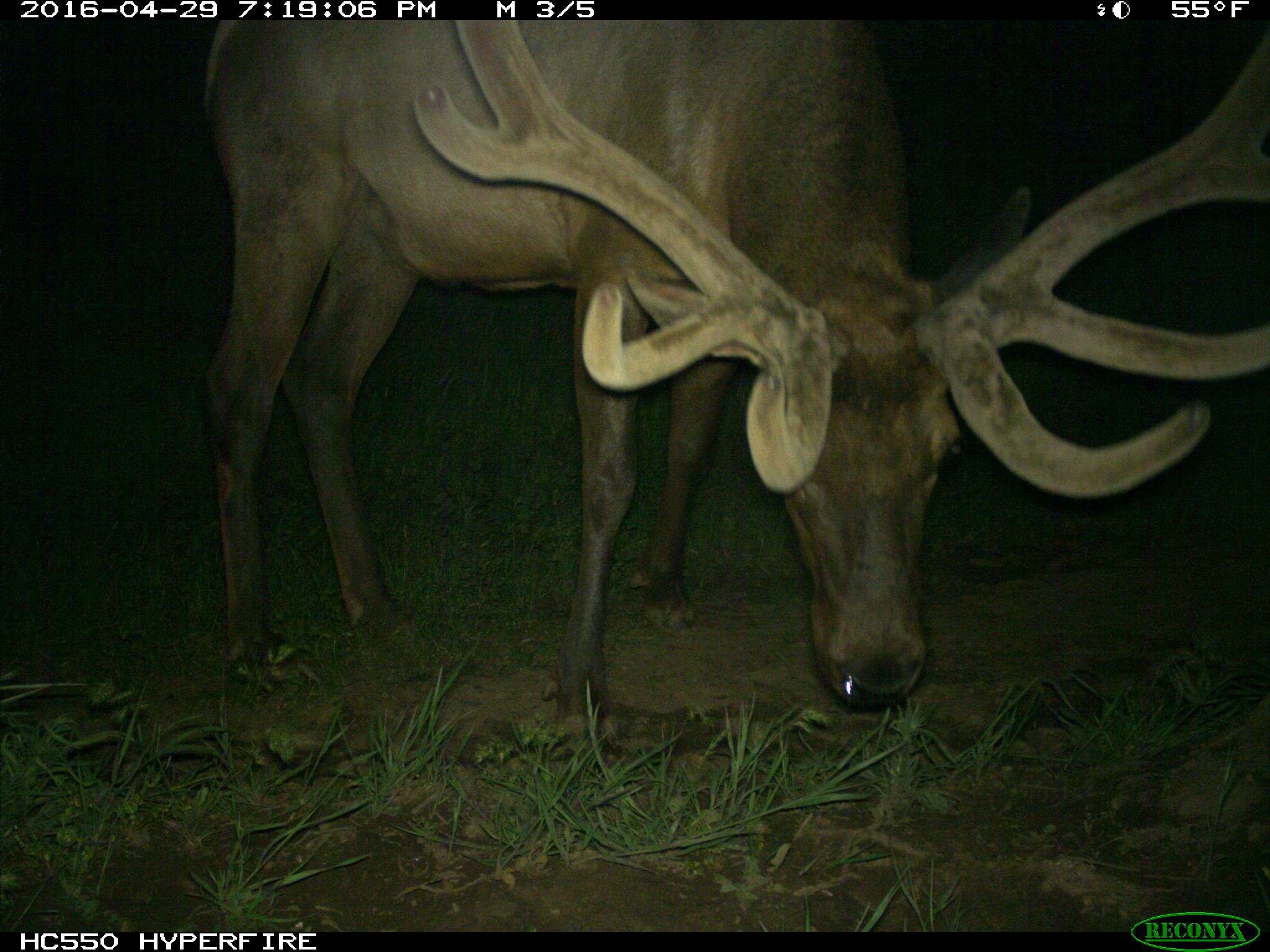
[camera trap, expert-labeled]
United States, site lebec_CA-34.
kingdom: Animalia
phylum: Chordata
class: Mammalia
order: Artiodactyla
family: Cervidae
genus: Cervus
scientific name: Cervus canadensis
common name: elk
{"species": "Cervus canadensis (elk)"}